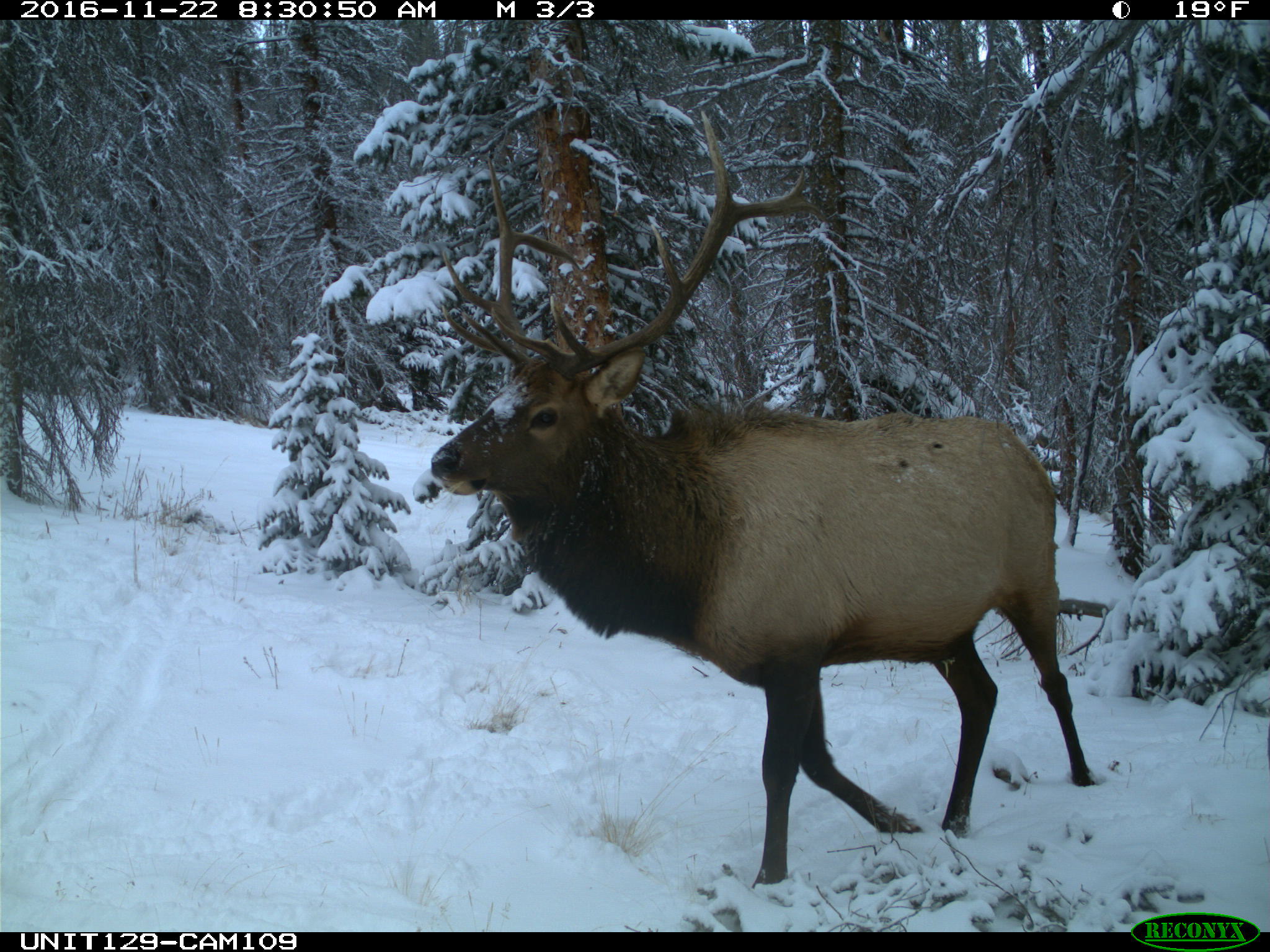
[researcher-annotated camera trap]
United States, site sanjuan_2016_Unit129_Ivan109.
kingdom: Animalia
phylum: Chordata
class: Mammalia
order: Artiodactyla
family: Cervidae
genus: Cervus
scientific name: Cervus elaphus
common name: red deer